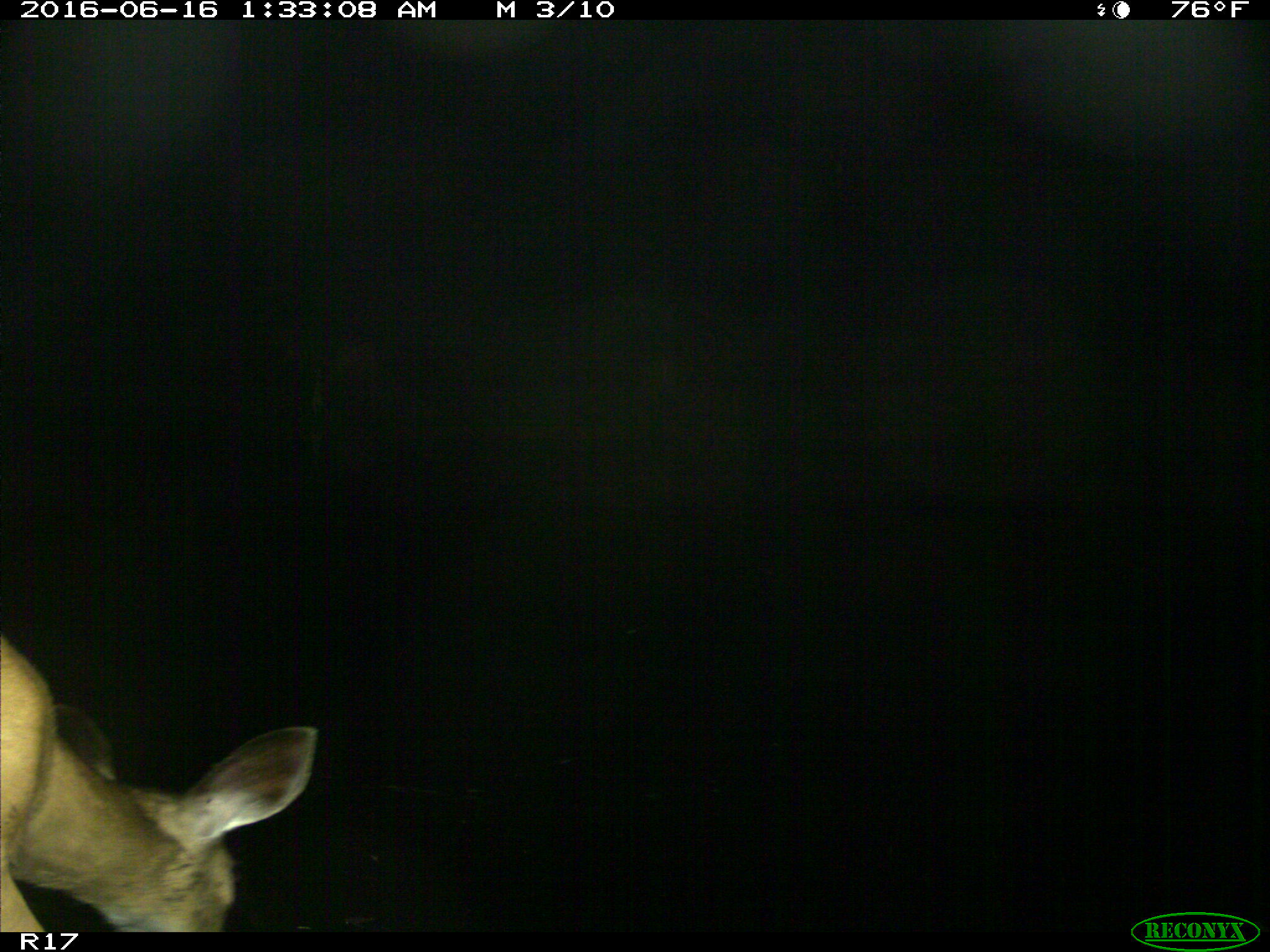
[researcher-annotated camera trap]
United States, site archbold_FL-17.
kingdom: Animalia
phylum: Chordata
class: Mammalia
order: Artiodactyla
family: Cervidae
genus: Odocoileus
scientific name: Odocoileus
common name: deer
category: unidentified deer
Unidentified deer (deer) (Odocoileus).